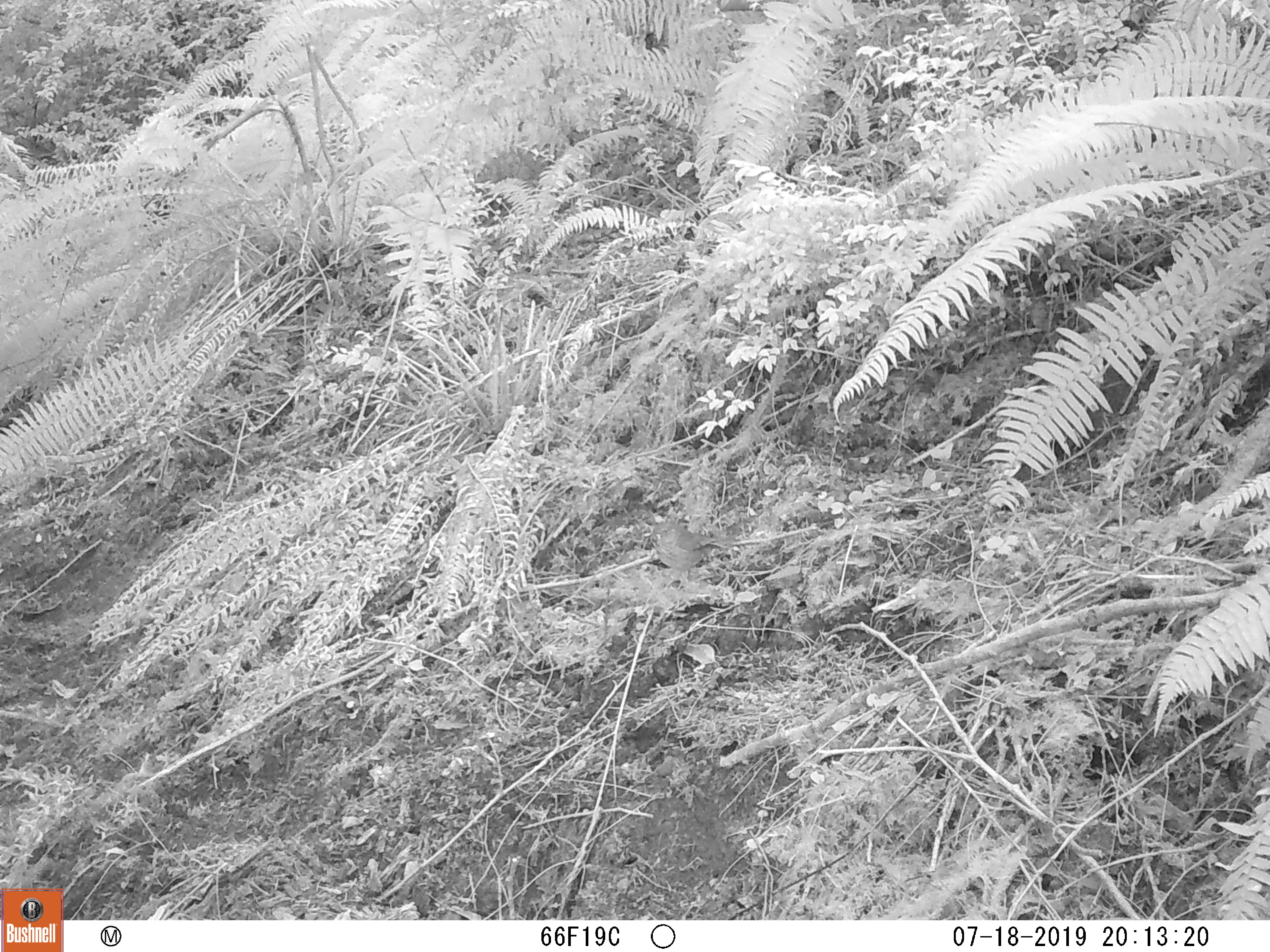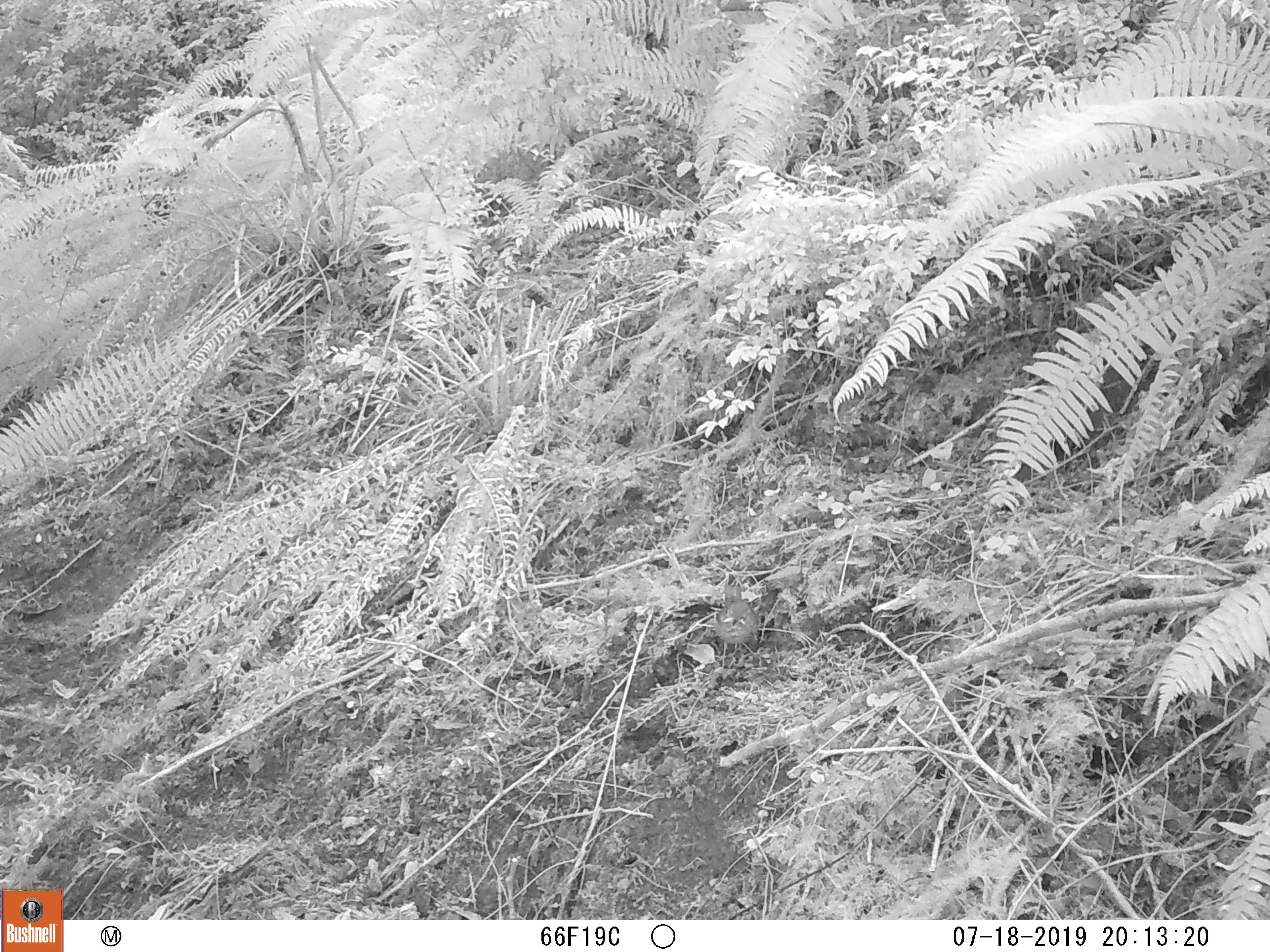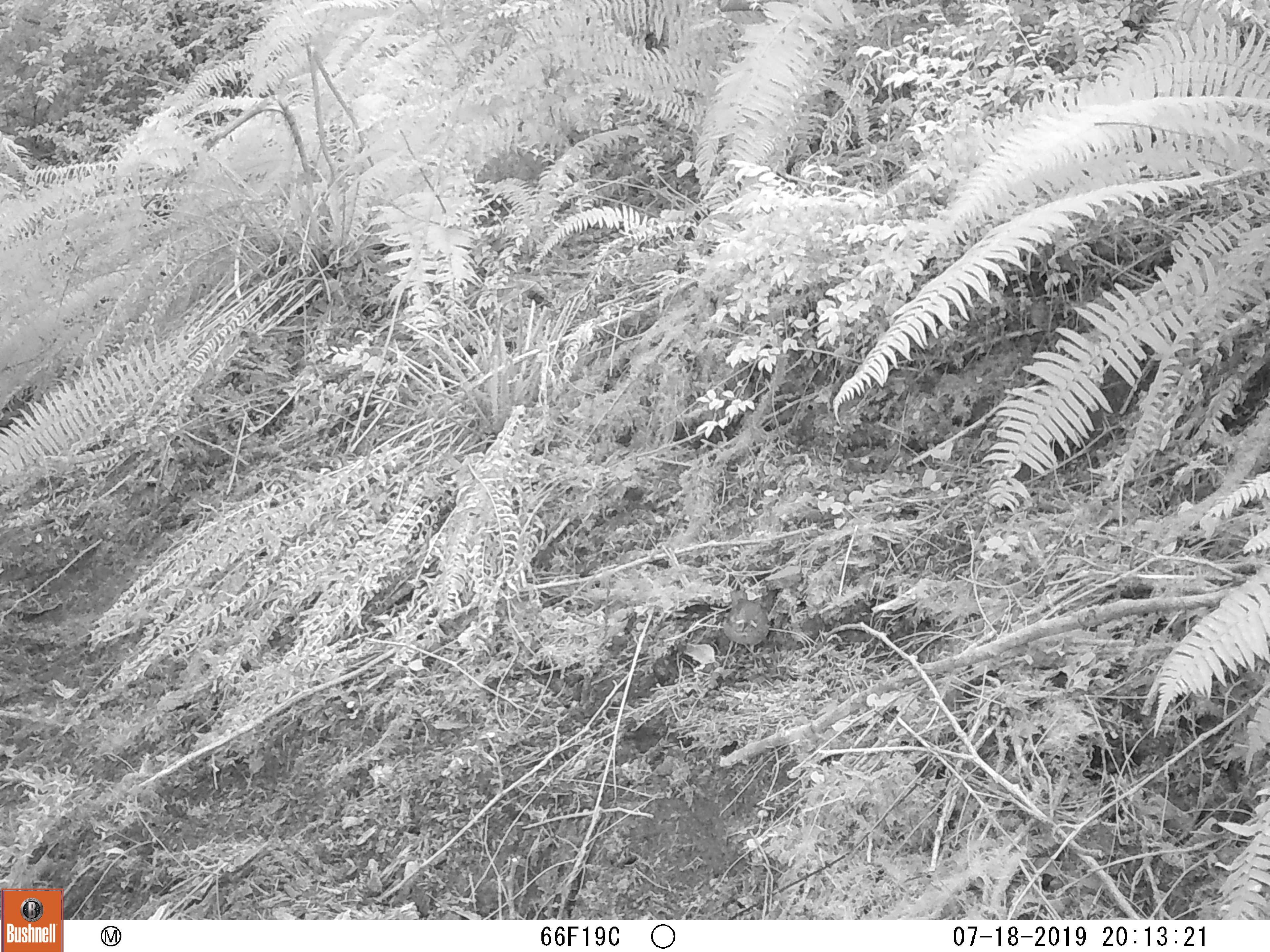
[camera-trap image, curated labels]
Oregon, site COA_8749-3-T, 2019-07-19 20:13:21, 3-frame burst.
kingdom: Animalia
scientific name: Animalia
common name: invertebrate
Invertebrate (Animalia).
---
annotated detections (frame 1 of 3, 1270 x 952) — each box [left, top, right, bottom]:
invertebrate: [638, 506, 754, 591]; [627, 524, 666, 545]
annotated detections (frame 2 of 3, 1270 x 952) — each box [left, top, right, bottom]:
invertebrate: [695, 563, 787, 680]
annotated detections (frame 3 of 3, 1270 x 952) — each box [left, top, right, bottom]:
invertebrate: [704, 575, 791, 688]